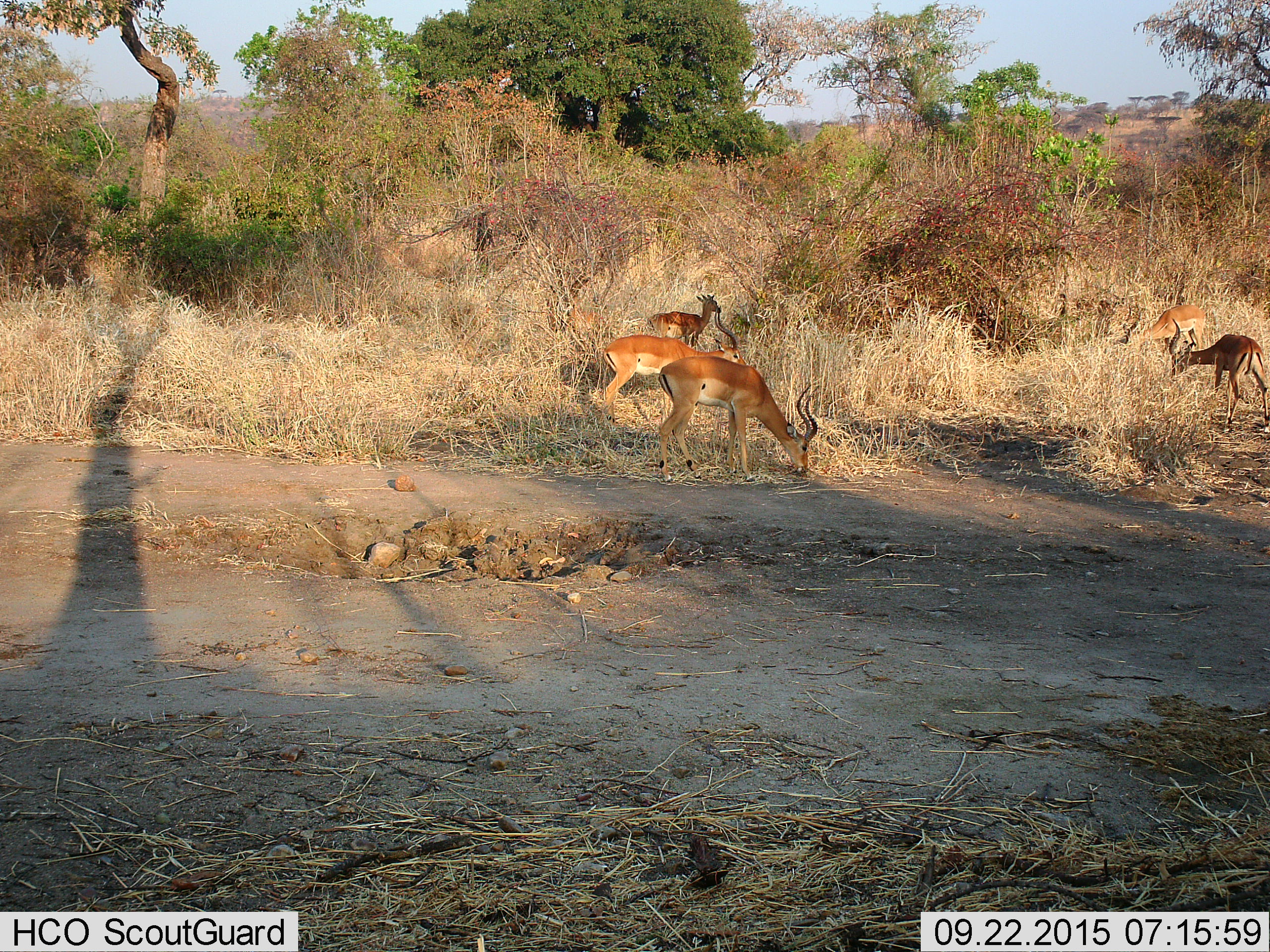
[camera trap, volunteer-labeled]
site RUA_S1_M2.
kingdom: Animalia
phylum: Chordata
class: Mammalia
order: Artiodactyla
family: Bovidae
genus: Aepyceros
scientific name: Aepyceros melampus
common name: impala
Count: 5.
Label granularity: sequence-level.